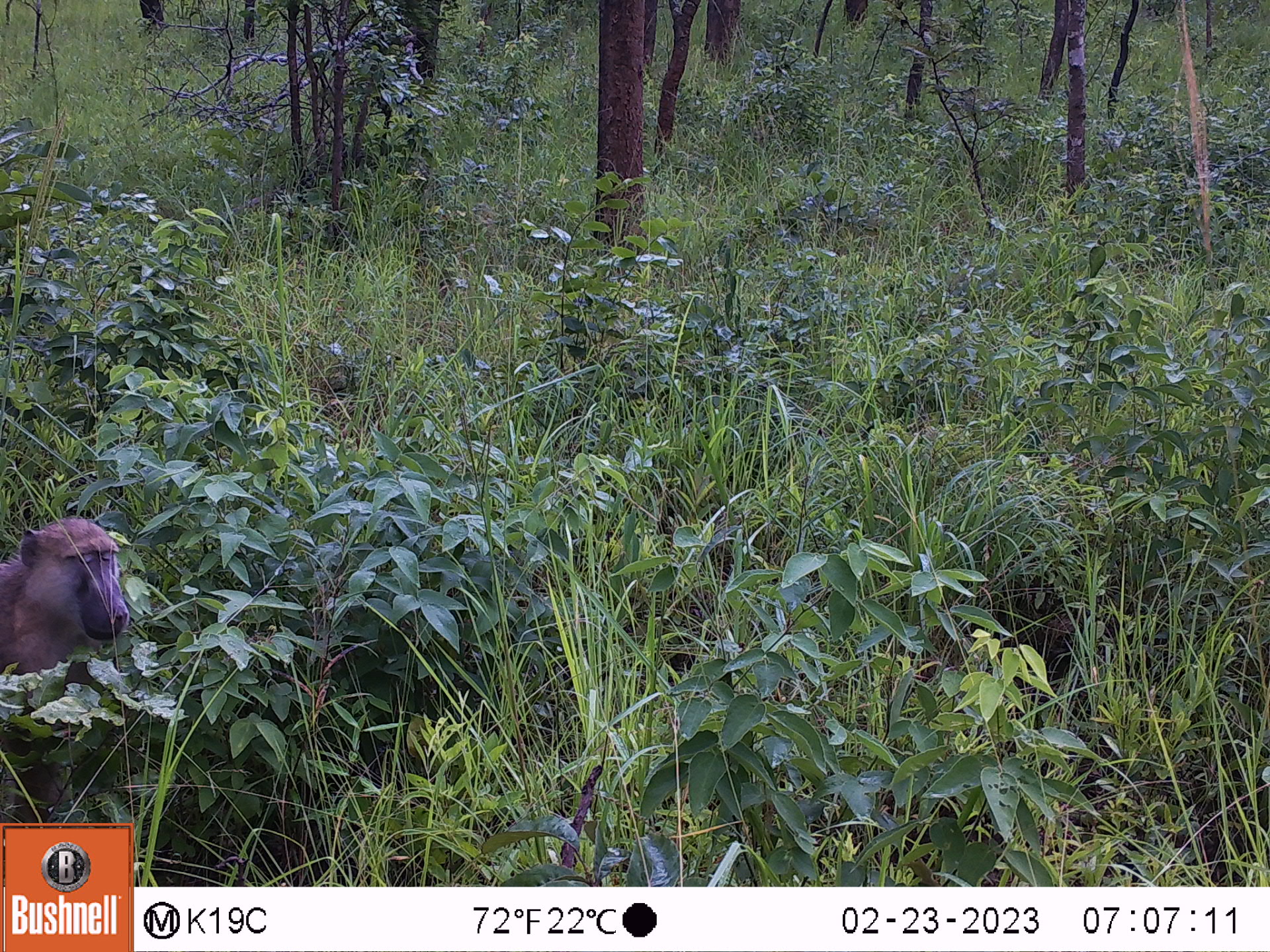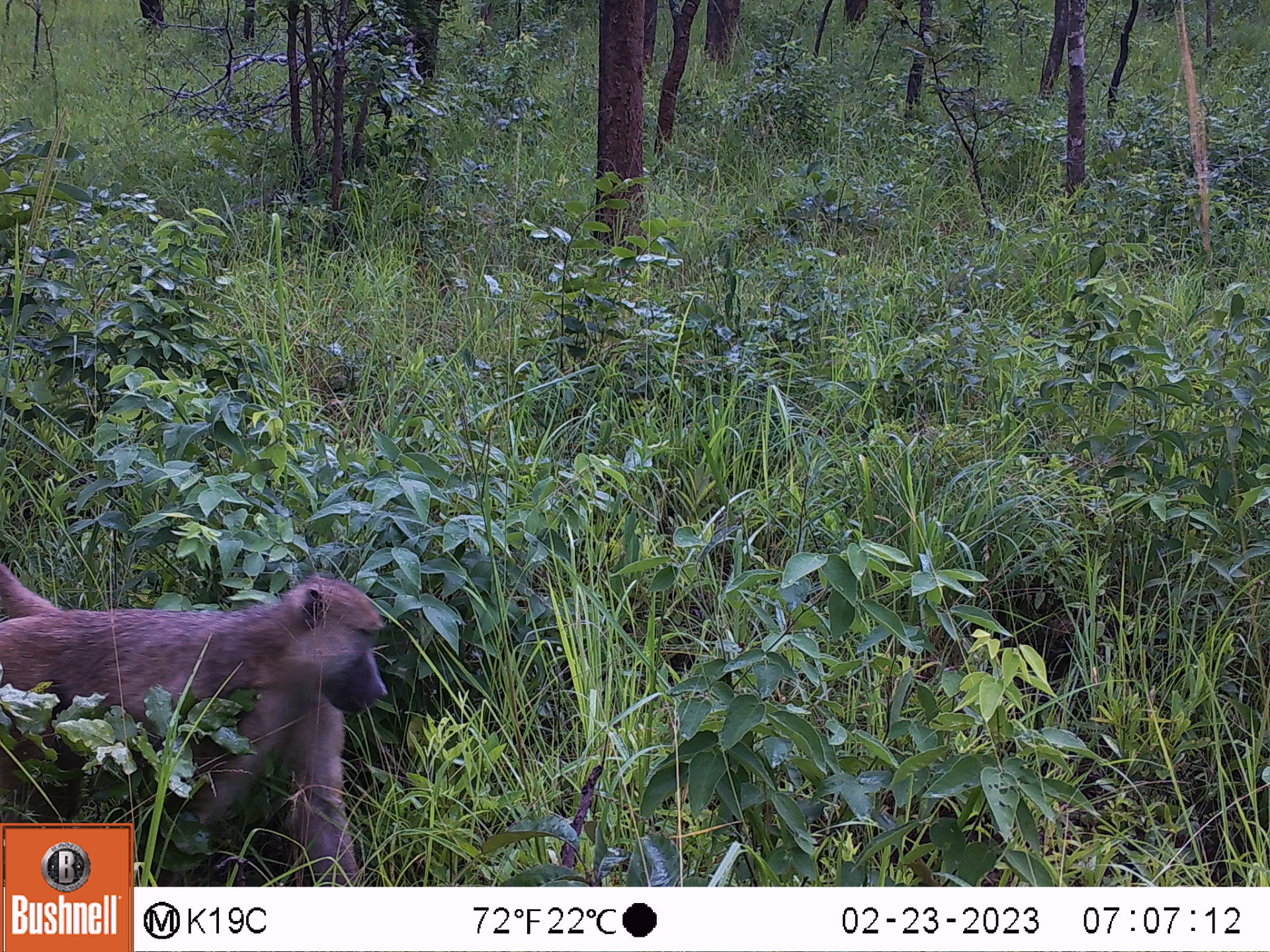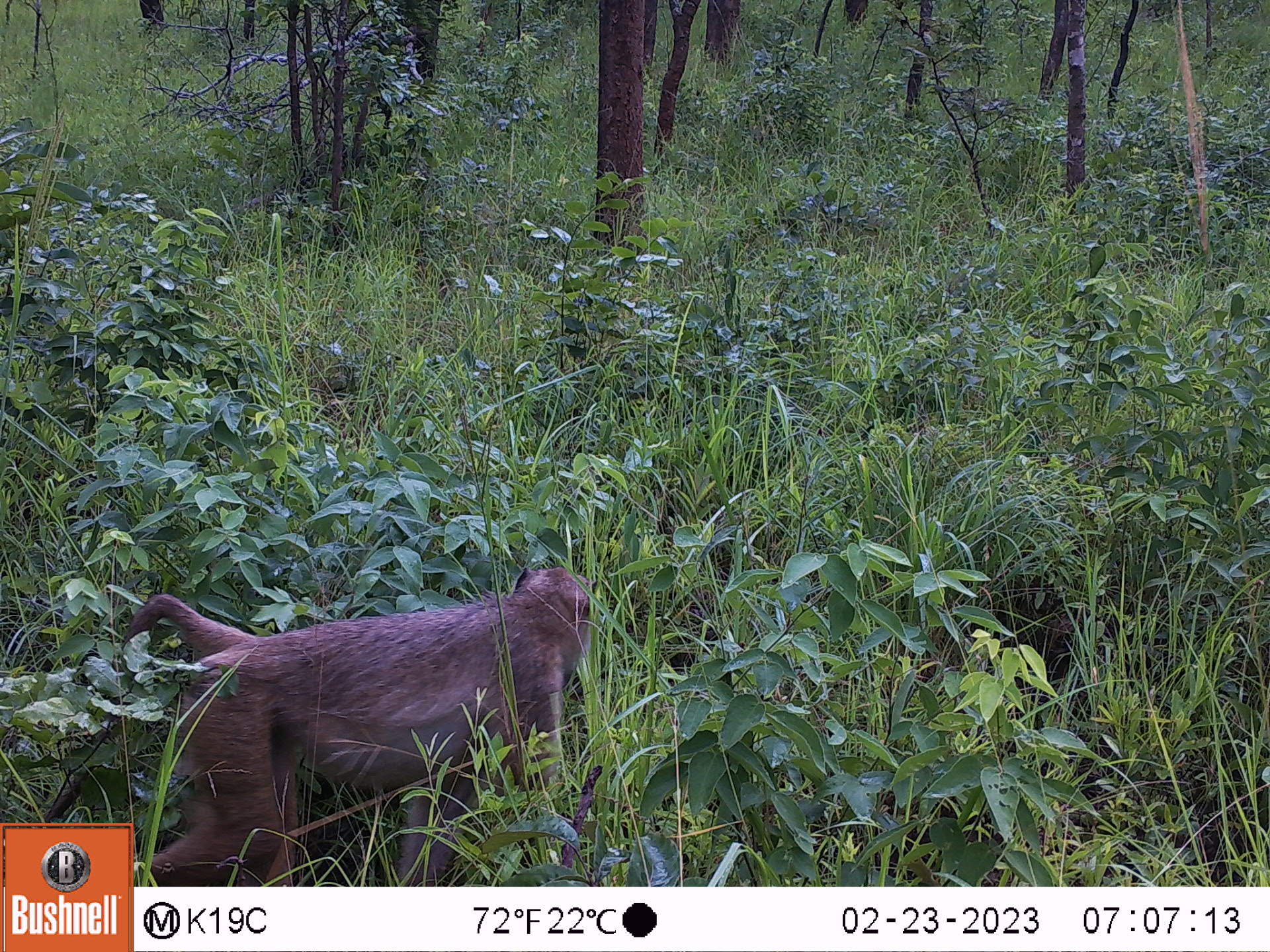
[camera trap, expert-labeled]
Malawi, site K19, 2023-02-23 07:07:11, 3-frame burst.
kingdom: Animalia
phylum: Chordata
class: Mammalia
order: Primates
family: Cercopithecidae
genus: Papio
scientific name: Papio cynocephalus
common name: yellow baboon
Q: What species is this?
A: Yellow baboon (Papio cynocephalus).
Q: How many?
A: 1.